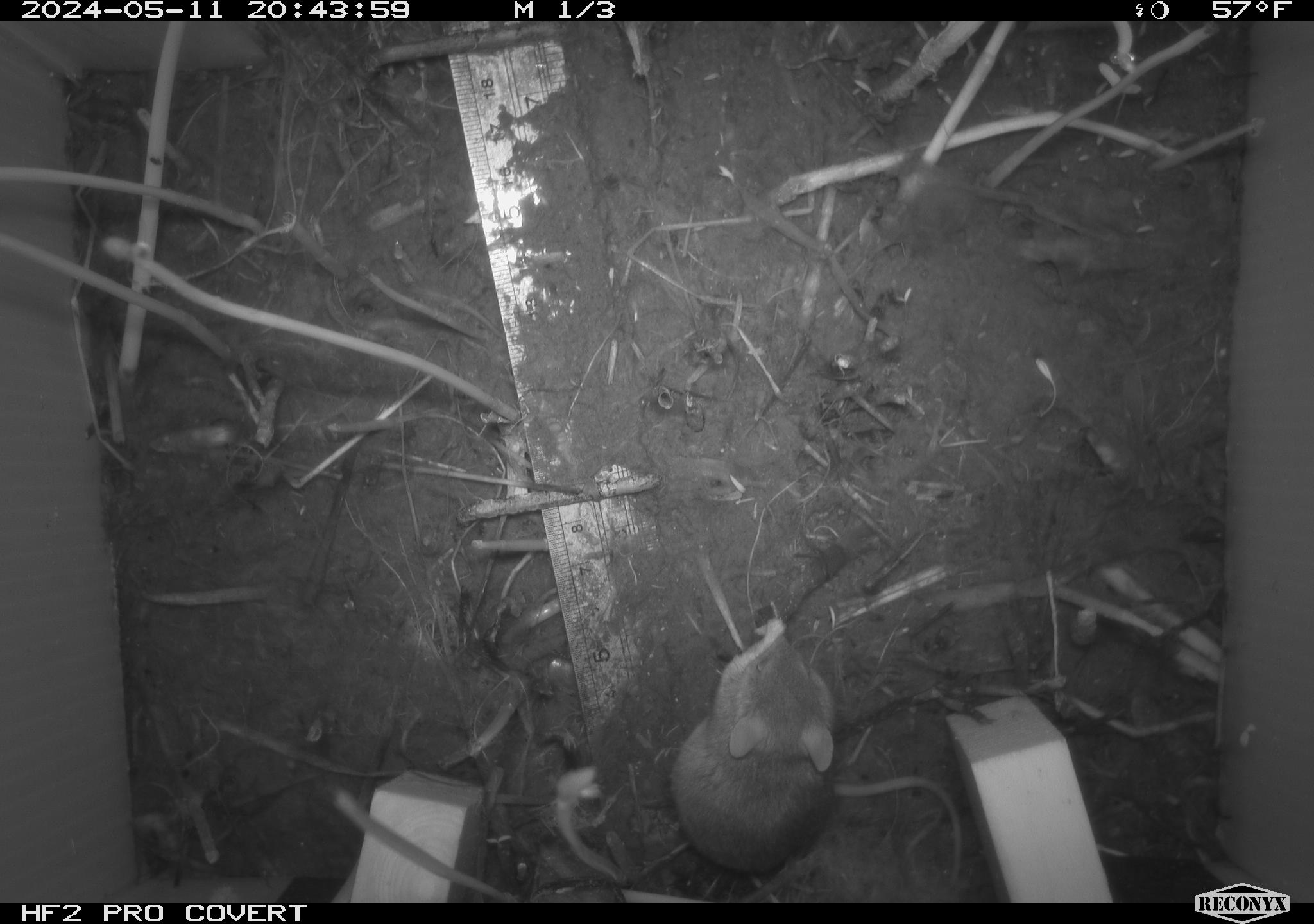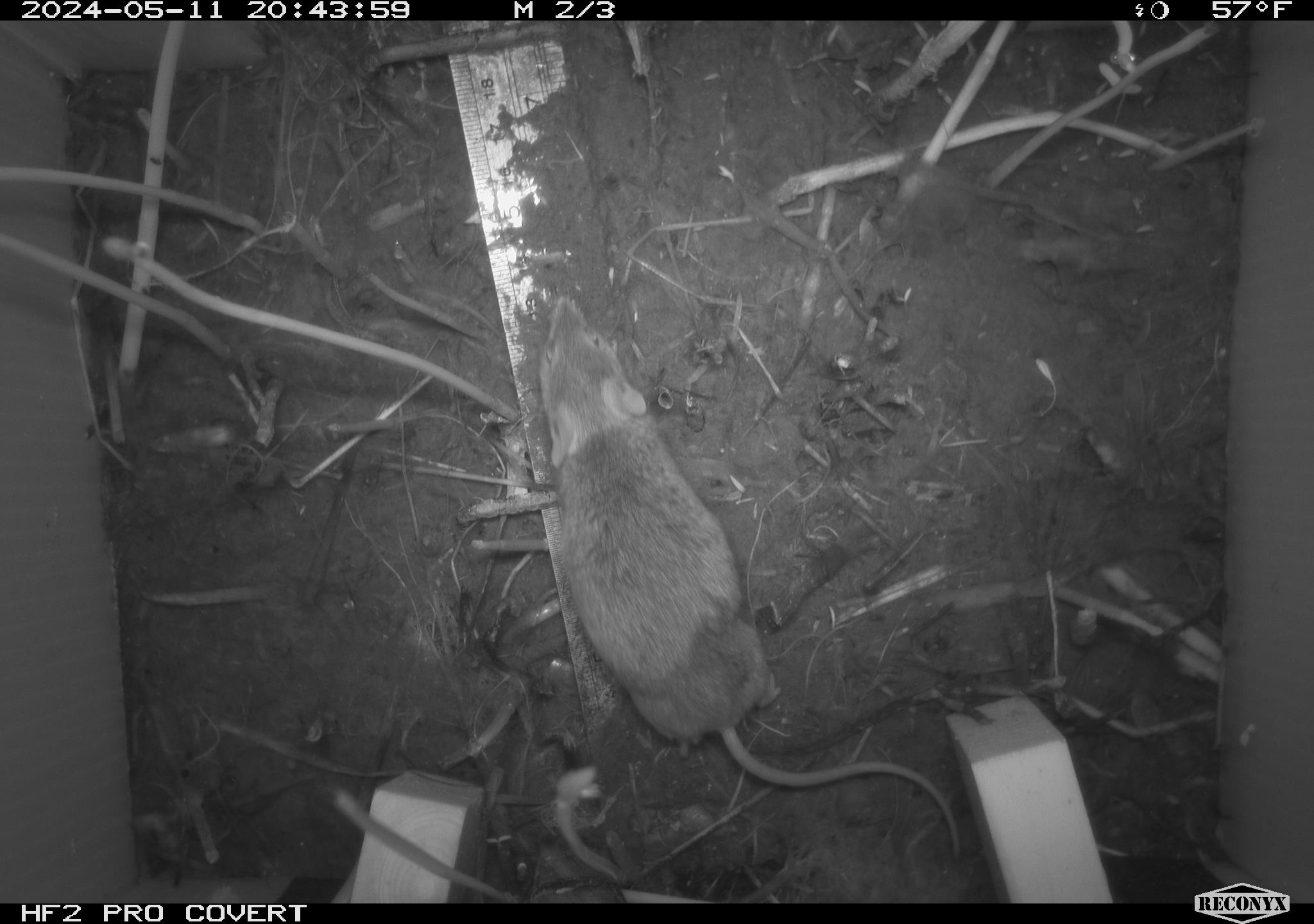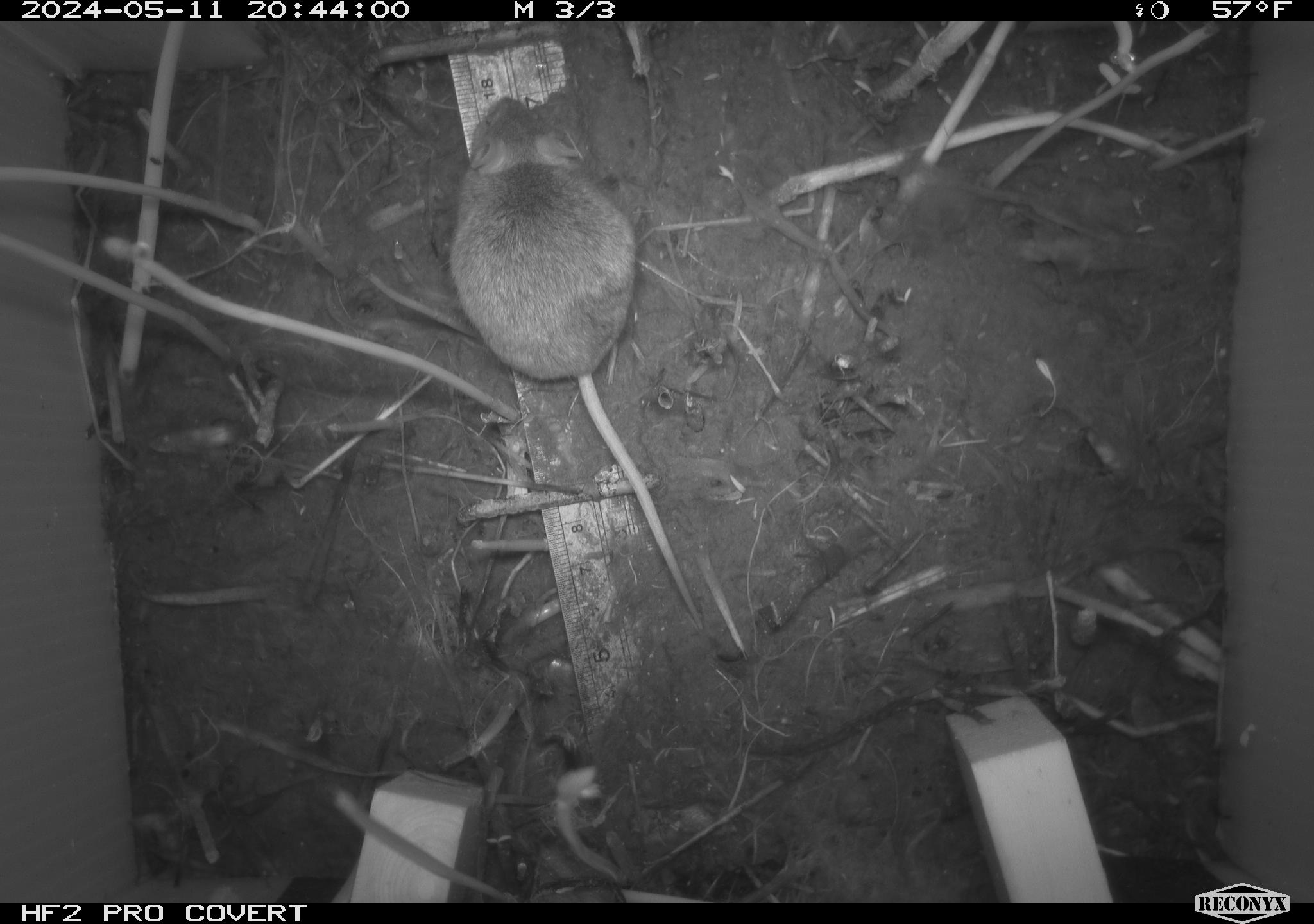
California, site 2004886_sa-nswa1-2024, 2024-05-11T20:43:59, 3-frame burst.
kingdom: Animalia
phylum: Chordata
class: Mammalia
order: Rodentia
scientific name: Rodentia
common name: mouse species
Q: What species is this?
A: Mouse species (Rodentia).